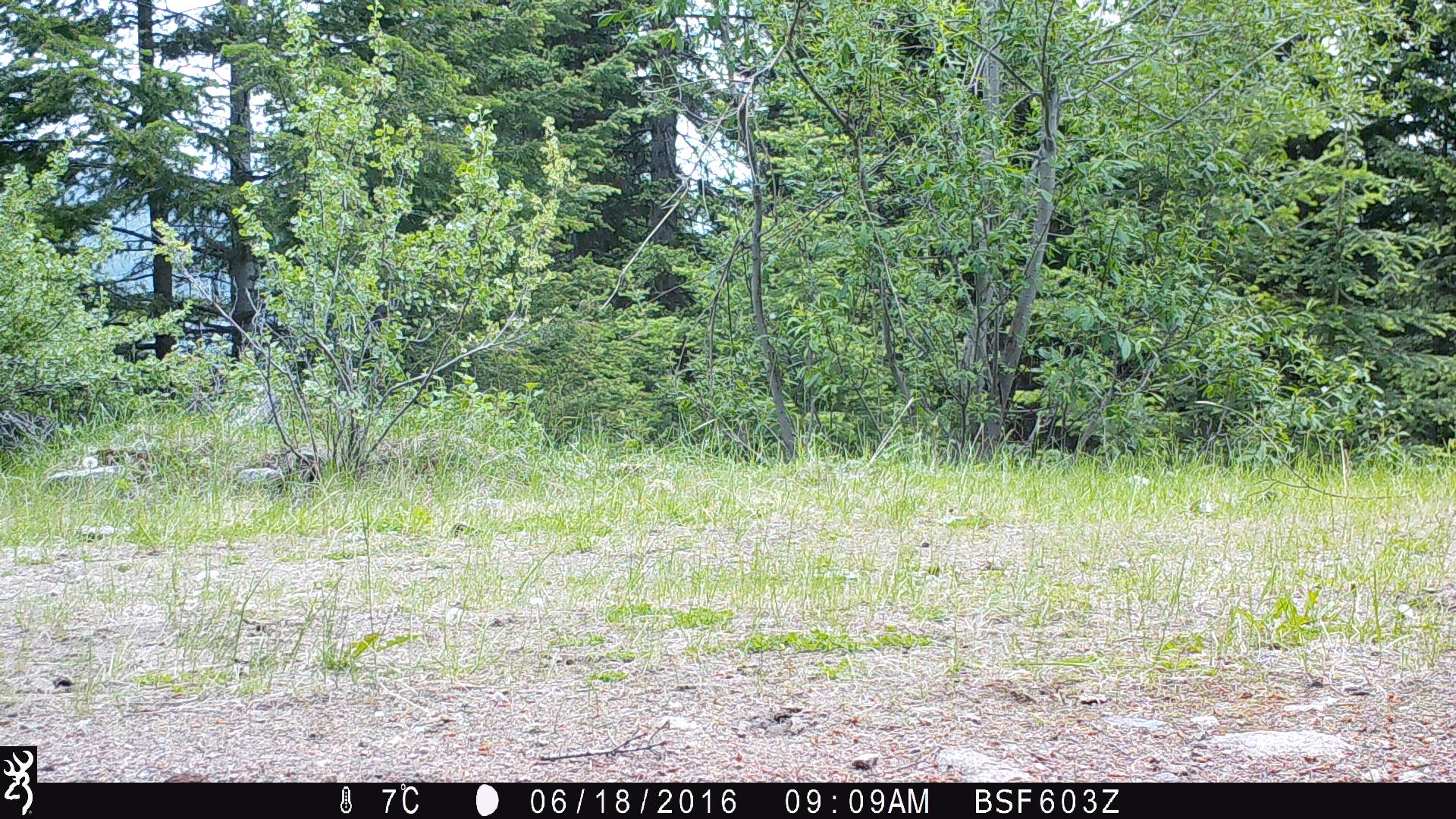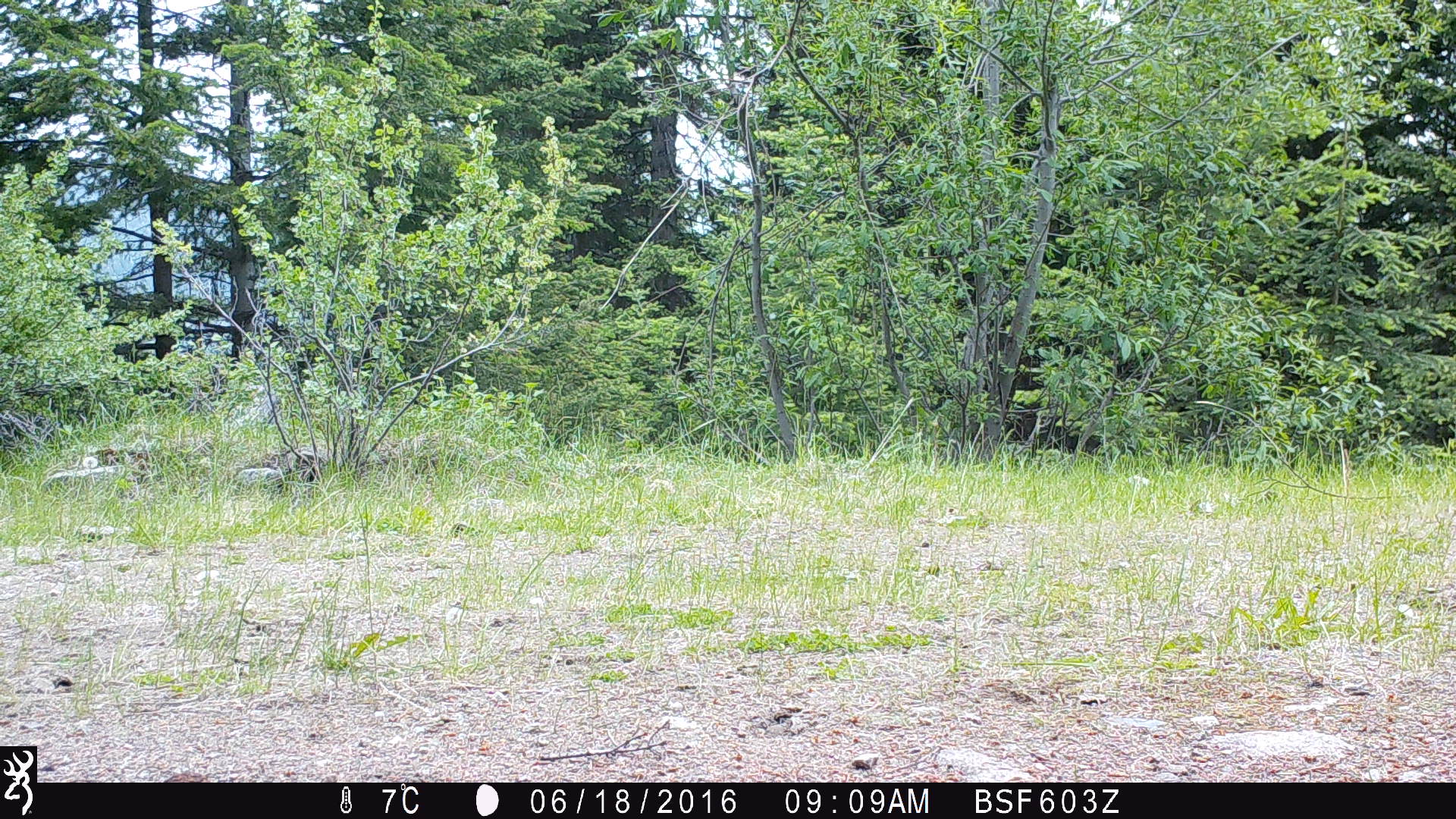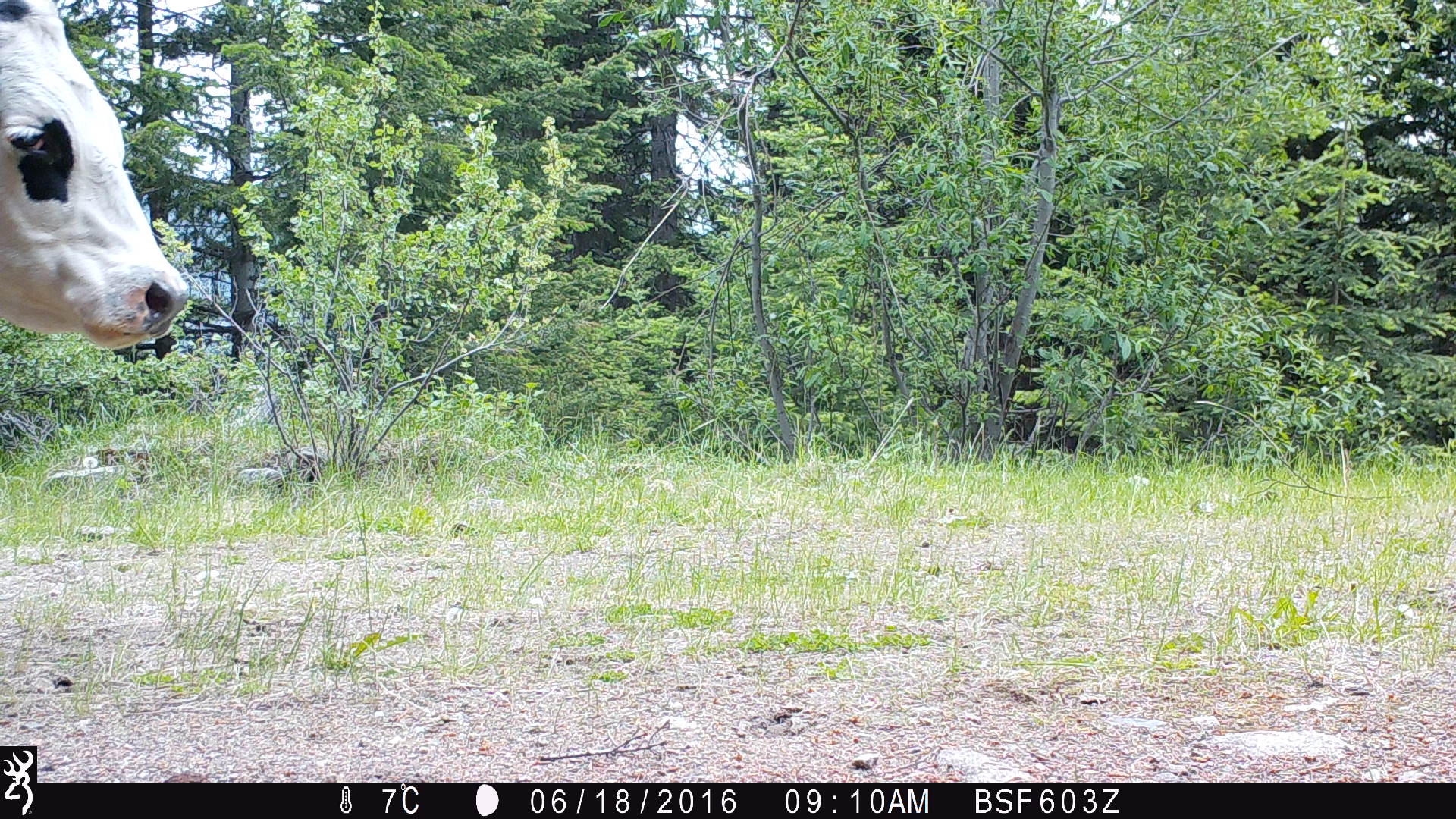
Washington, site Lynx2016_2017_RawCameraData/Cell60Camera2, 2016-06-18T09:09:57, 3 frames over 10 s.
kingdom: Animalia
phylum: Chordata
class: Mammalia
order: Artiodactyla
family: Bovidae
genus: Bos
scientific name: Bos taurus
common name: domestic cattle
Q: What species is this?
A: Domestic cattle (Bos taurus).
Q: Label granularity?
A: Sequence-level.